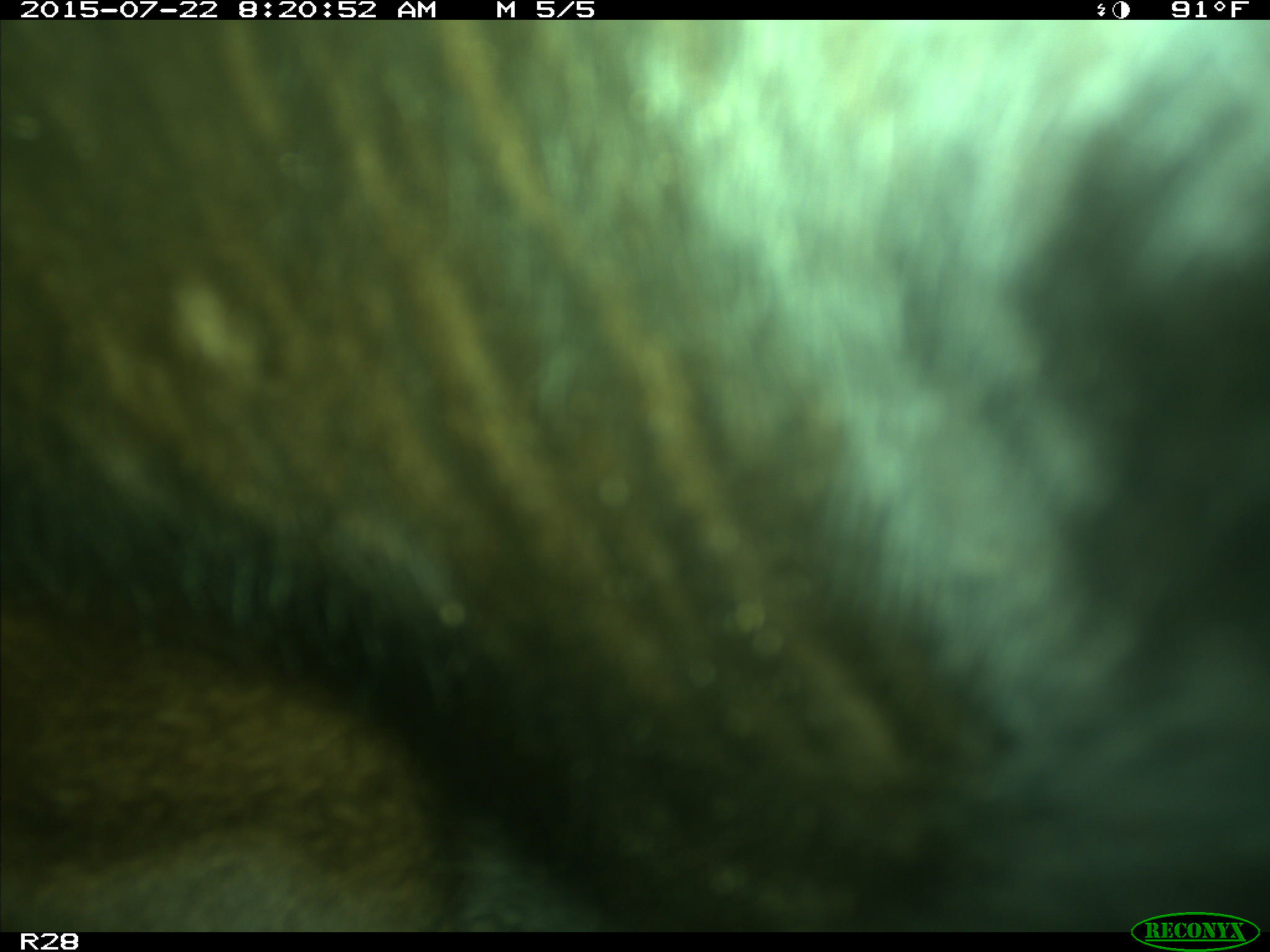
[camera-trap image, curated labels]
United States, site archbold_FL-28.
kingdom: Animalia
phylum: Chordata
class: Mammalia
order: Artiodactyla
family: Bovidae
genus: Bos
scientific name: Bos taurus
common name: domestic cow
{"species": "Bos taurus (domestic cow)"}